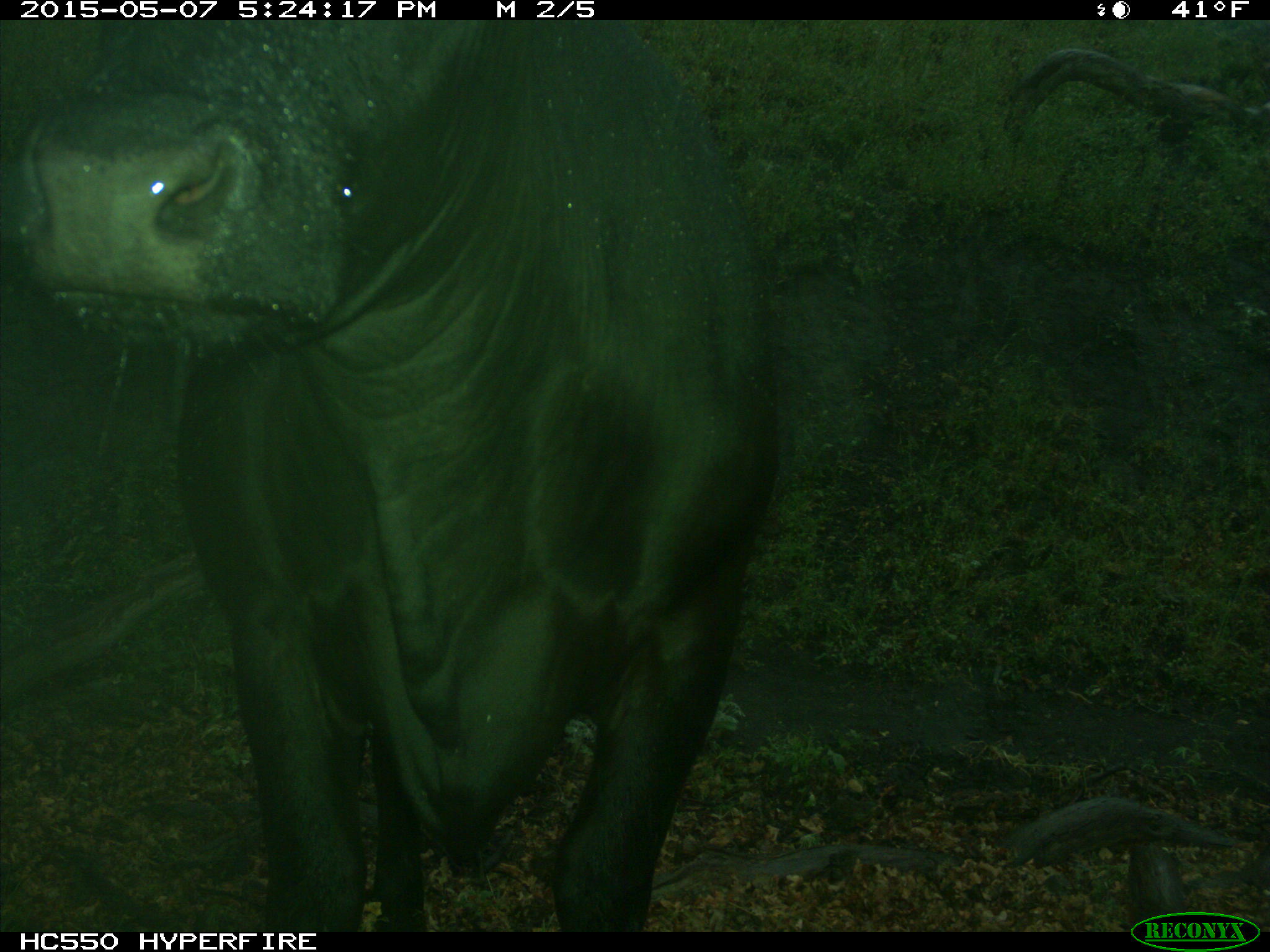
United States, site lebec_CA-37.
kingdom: Animalia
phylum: Chordata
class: Mammalia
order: Artiodactyla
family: Bovidae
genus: Bos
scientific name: Bos taurus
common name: domestic cow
Bos taurus (domestic cow).